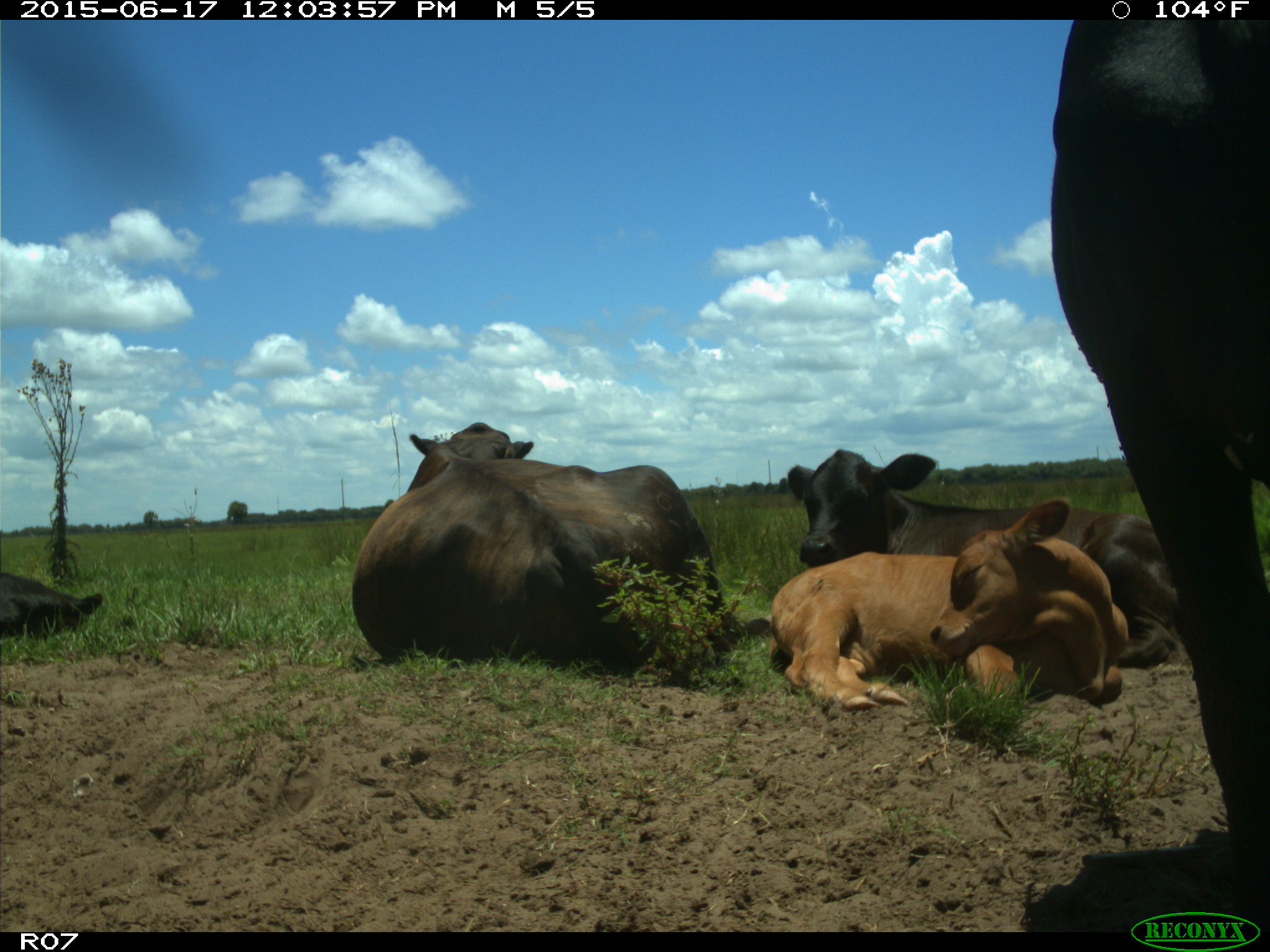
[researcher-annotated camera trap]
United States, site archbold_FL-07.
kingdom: Animalia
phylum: Chordata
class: Mammalia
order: Artiodactyla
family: Bovidae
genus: Bos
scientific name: Bos taurus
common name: domestic cow